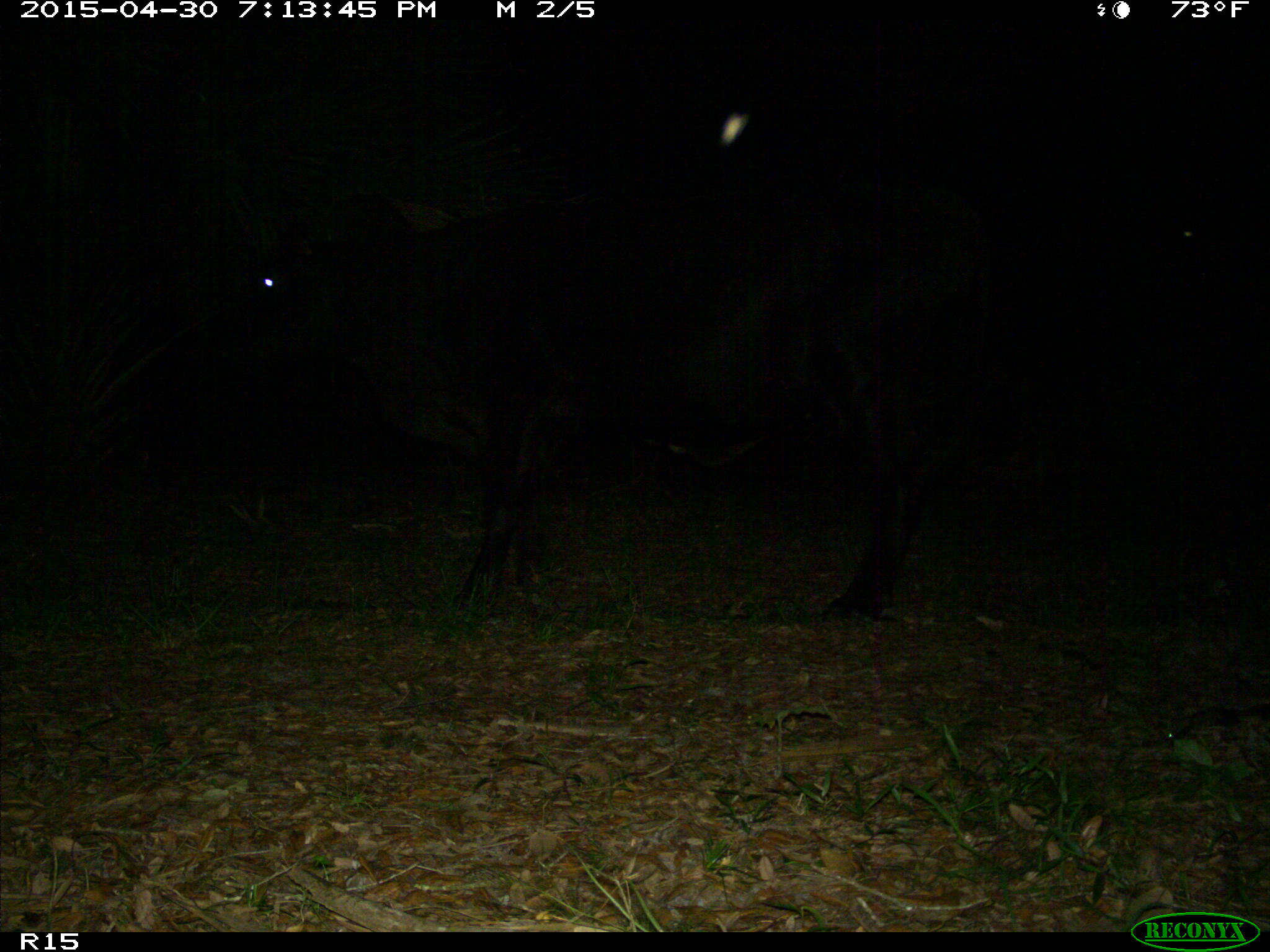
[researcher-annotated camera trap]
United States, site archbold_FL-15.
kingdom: Animalia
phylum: Chordata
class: Mammalia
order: Artiodactyla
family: Bovidae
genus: Bos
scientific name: Bos taurus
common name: domestic cow